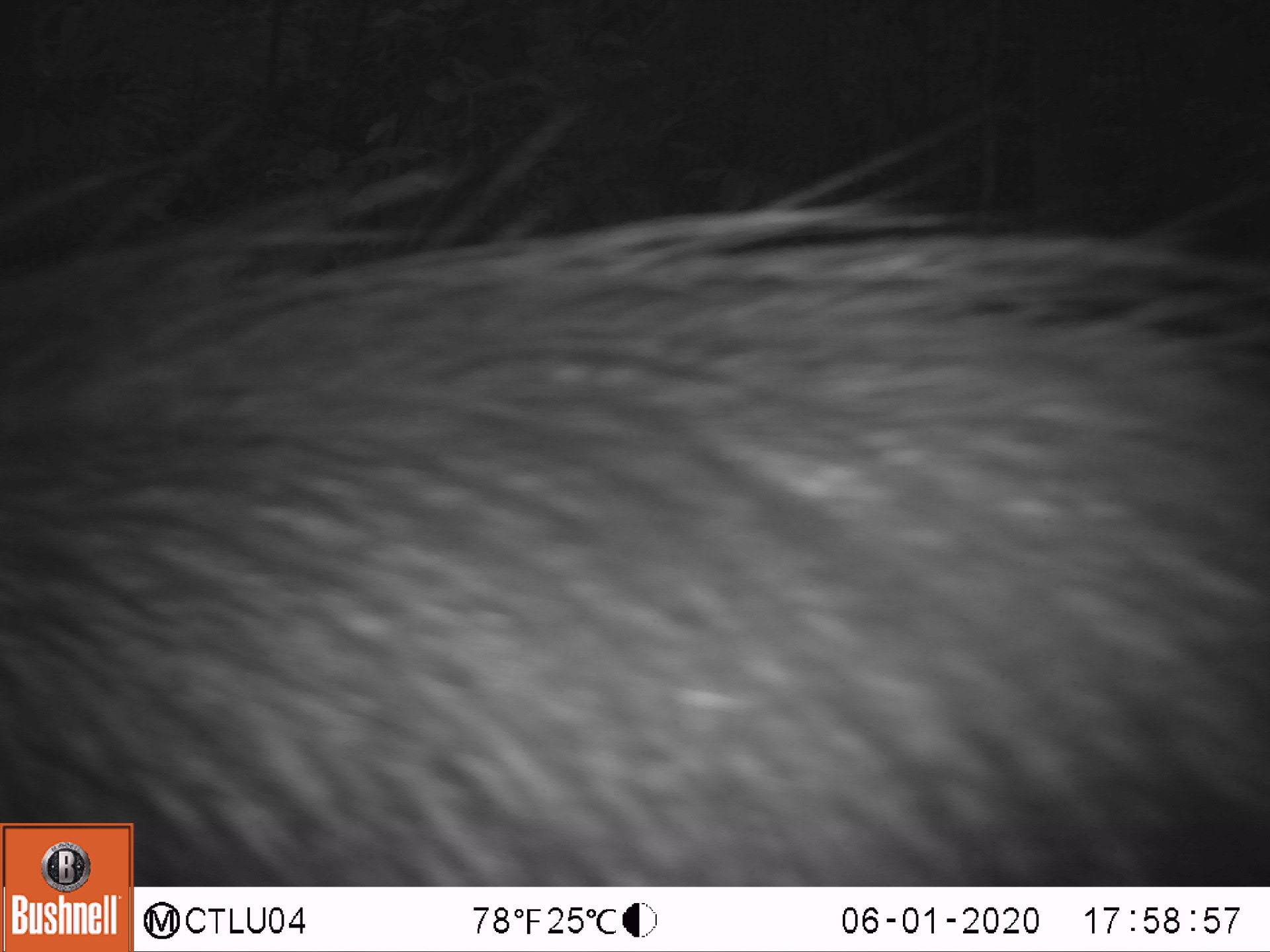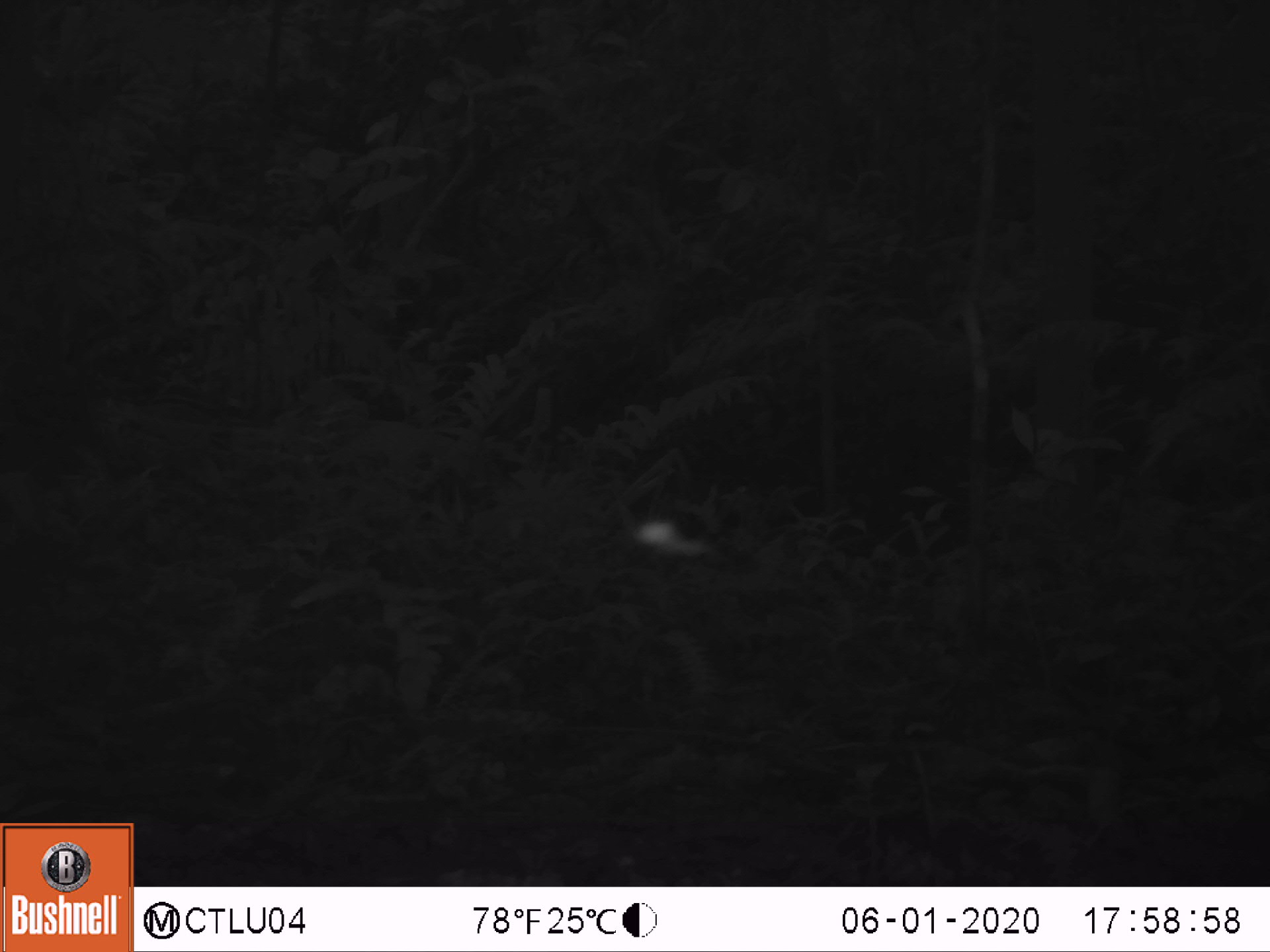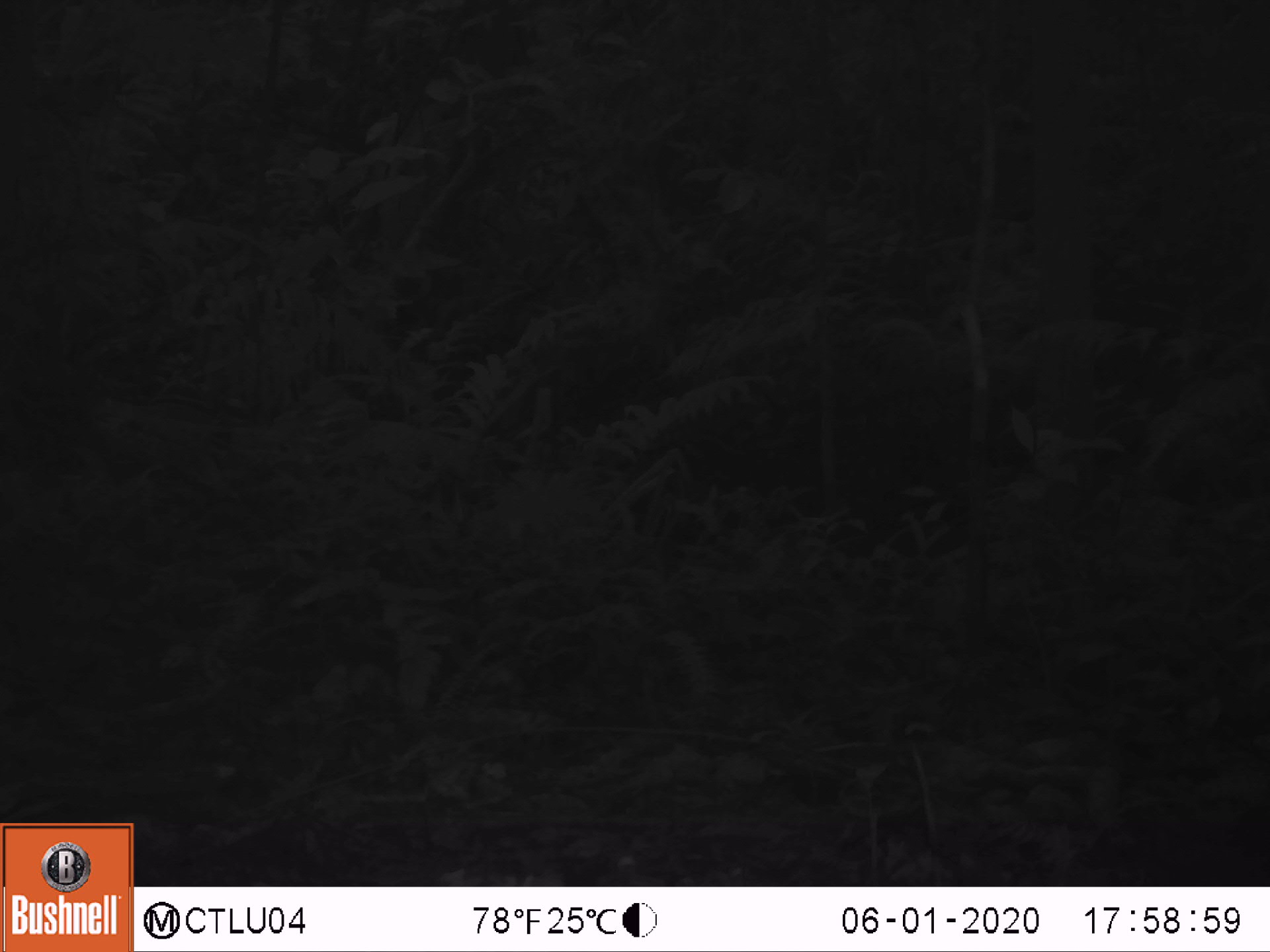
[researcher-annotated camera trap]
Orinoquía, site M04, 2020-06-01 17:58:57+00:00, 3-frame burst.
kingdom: Animalia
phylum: Chordata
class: Mammalia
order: Artiodactyla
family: Tayassuidae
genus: Pecari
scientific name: Pecari tajacu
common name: collared peccary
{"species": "collared peccary (Pecari tajacu)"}